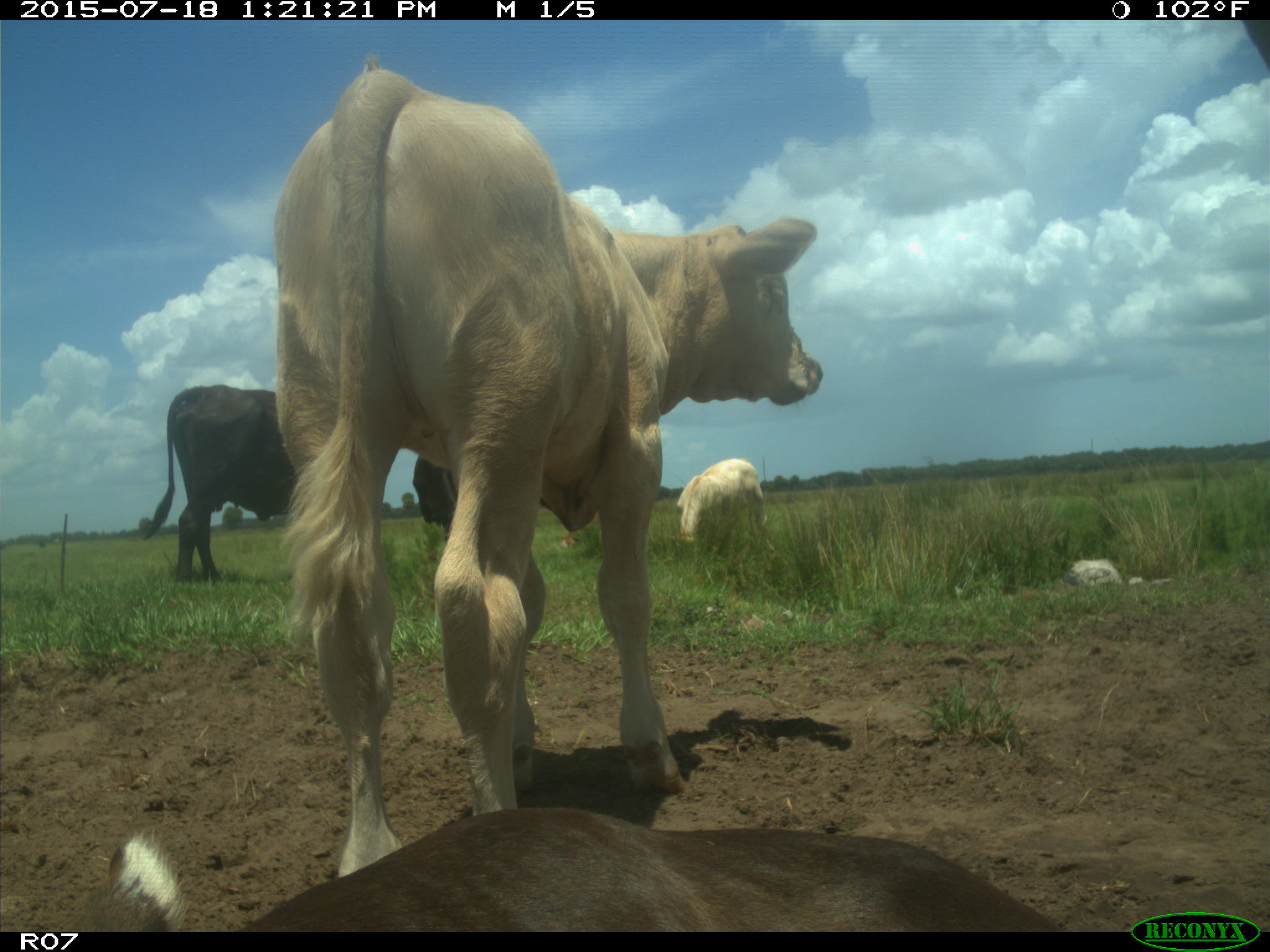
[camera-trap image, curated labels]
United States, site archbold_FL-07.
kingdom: Animalia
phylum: Chordata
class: Mammalia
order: Artiodactyla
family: Bovidae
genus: Bos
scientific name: Bos taurus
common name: domestic cow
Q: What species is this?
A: Bos taurus (domestic cow).